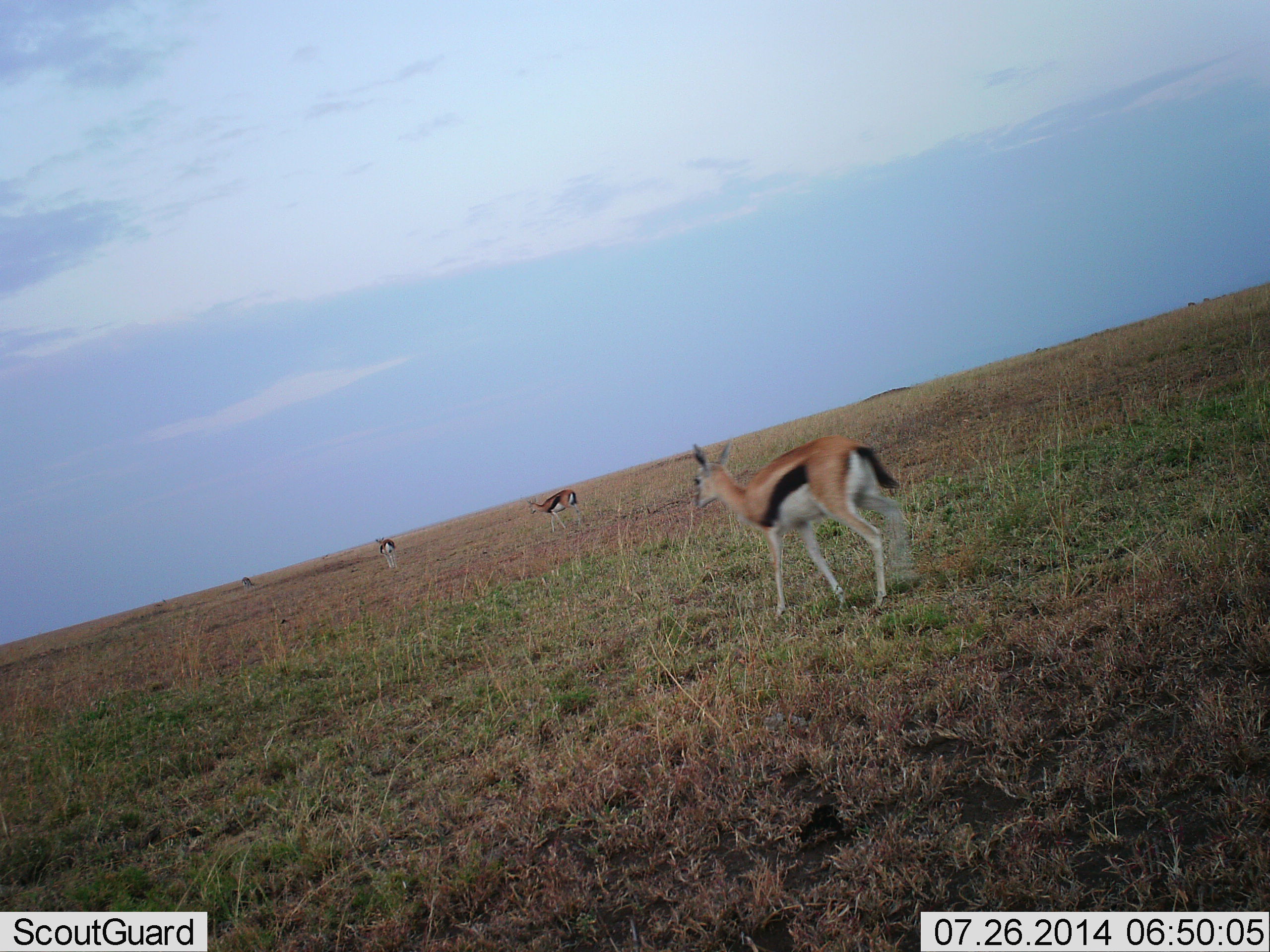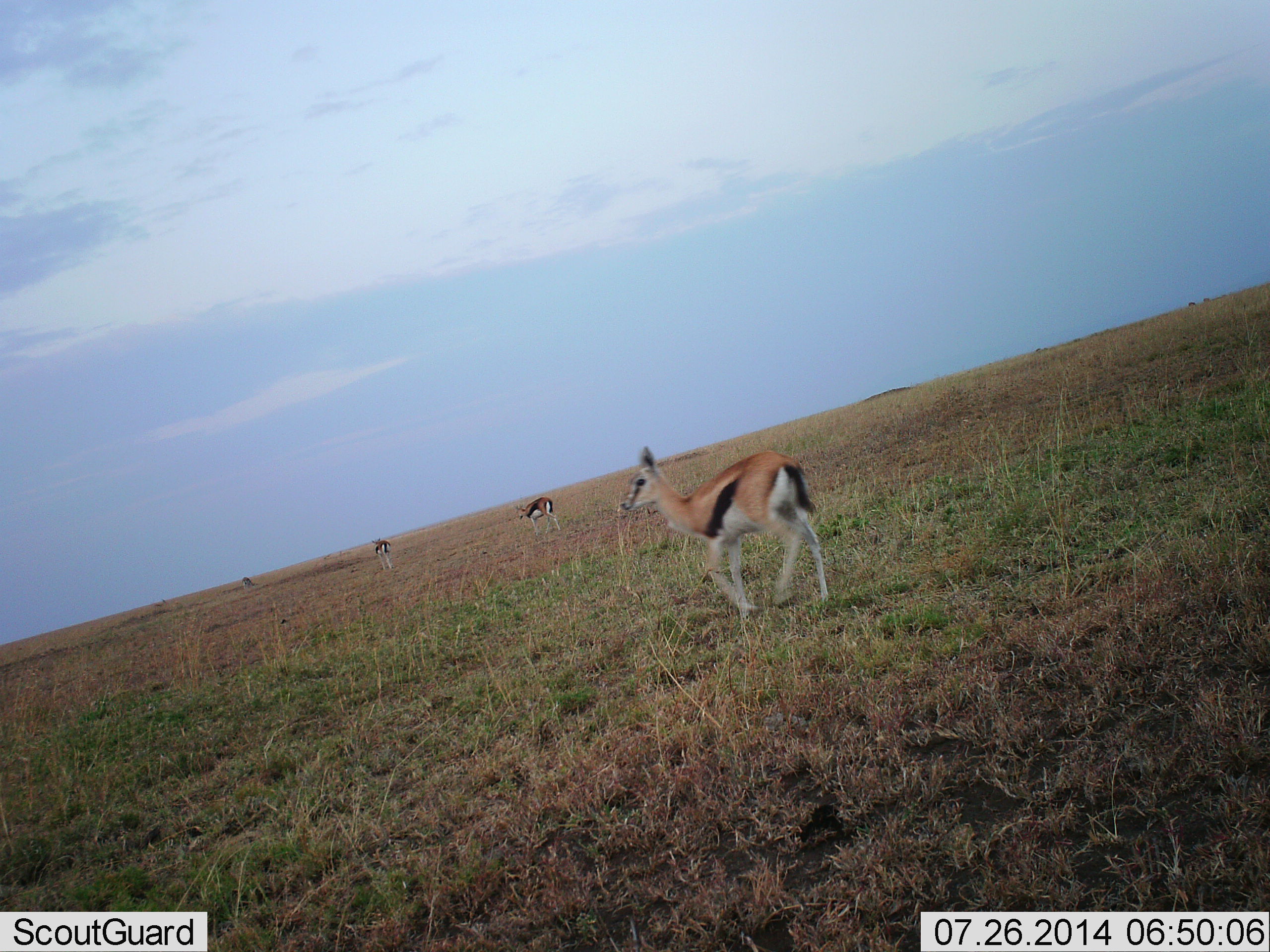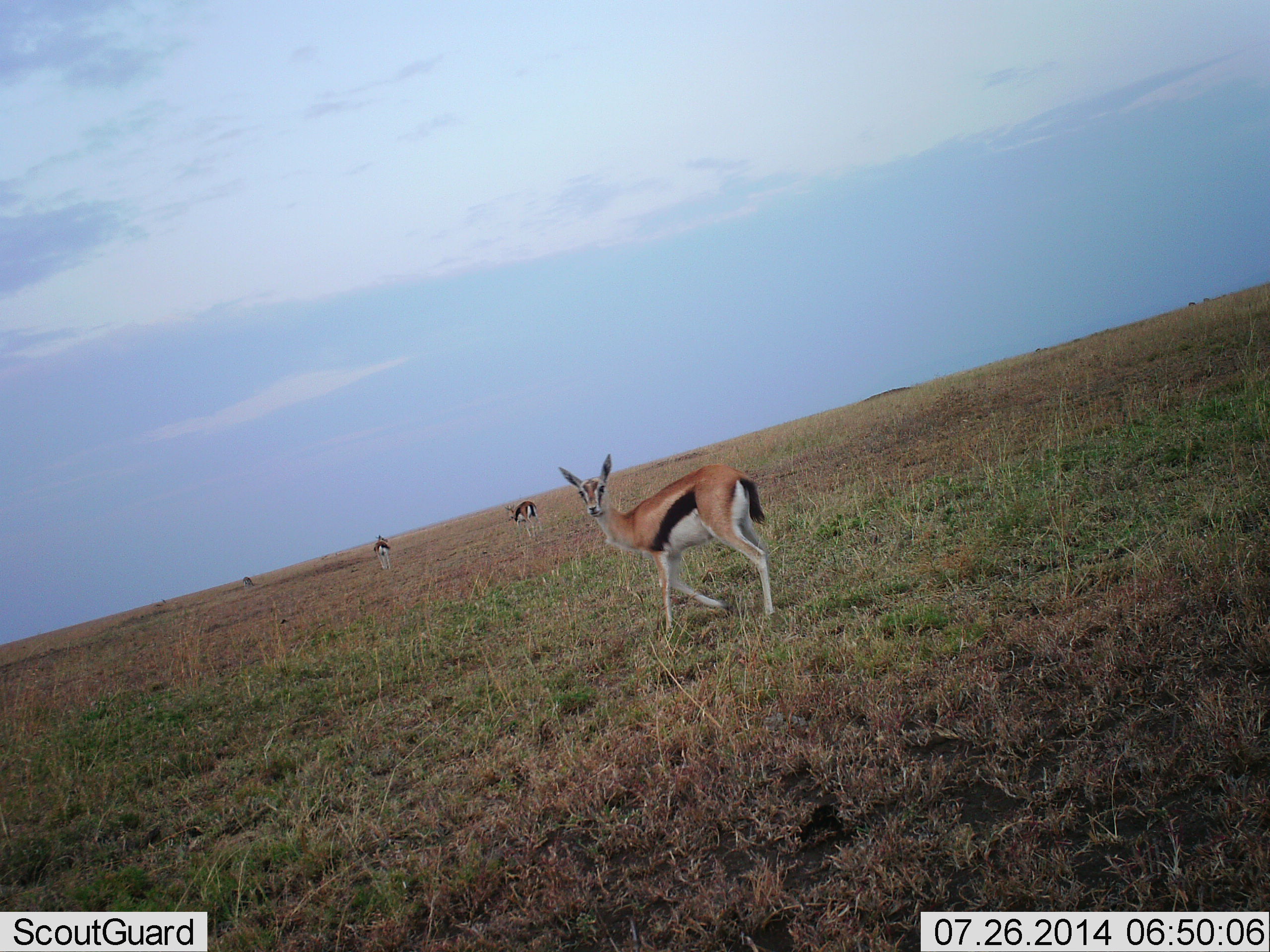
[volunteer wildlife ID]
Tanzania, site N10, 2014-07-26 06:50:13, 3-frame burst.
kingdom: Animalia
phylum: Chordata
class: Mammalia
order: Artiodactyla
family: Bovidae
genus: Eudorcas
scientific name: Eudorcas thomsonii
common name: thomson's gazelle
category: gazellethomsons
Gazellethomsons (thomson's gazelle) (Eudorcas thomsonii), count 4. Behavior (volunteer vote fractions): standing 20%, resting 0%, moving 90%, interacting 0%. Young present (vote fraction): 20%. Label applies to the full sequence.